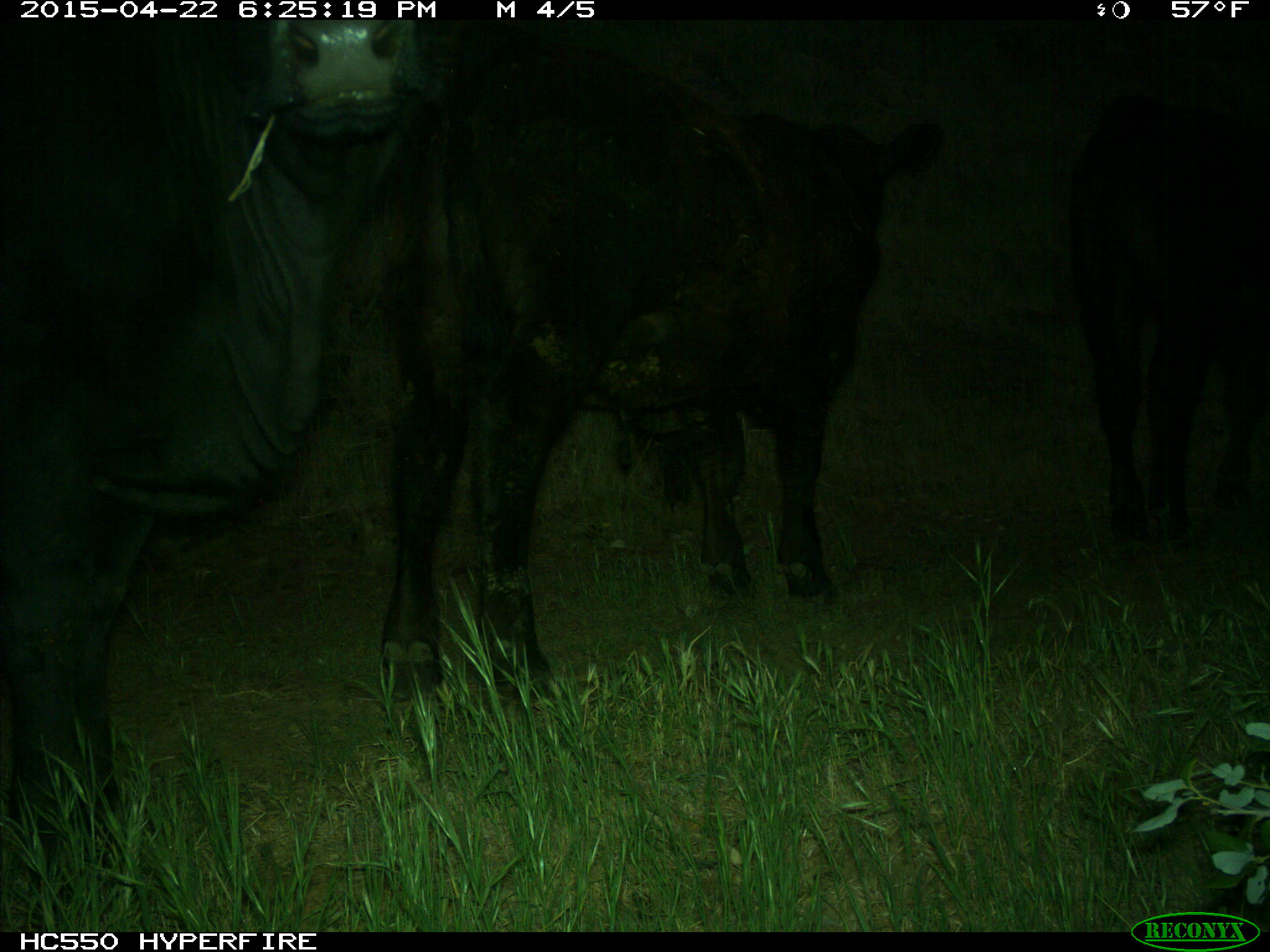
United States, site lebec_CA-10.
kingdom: Animalia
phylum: Chordata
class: Mammalia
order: Artiodactyla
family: Bovidae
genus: Bos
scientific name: Bos taurus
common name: domestic cow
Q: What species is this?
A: Bos taurus (domestic cow).